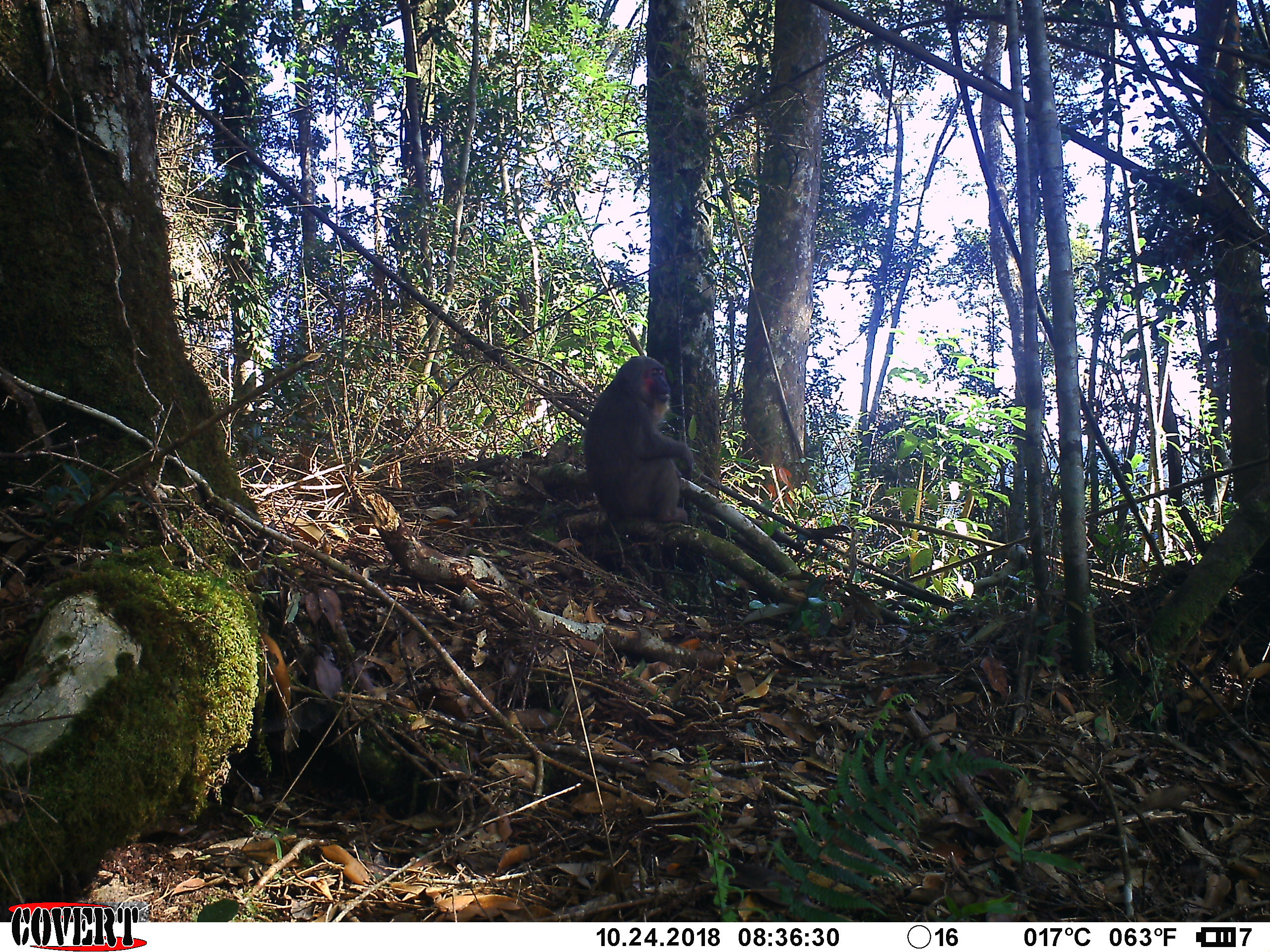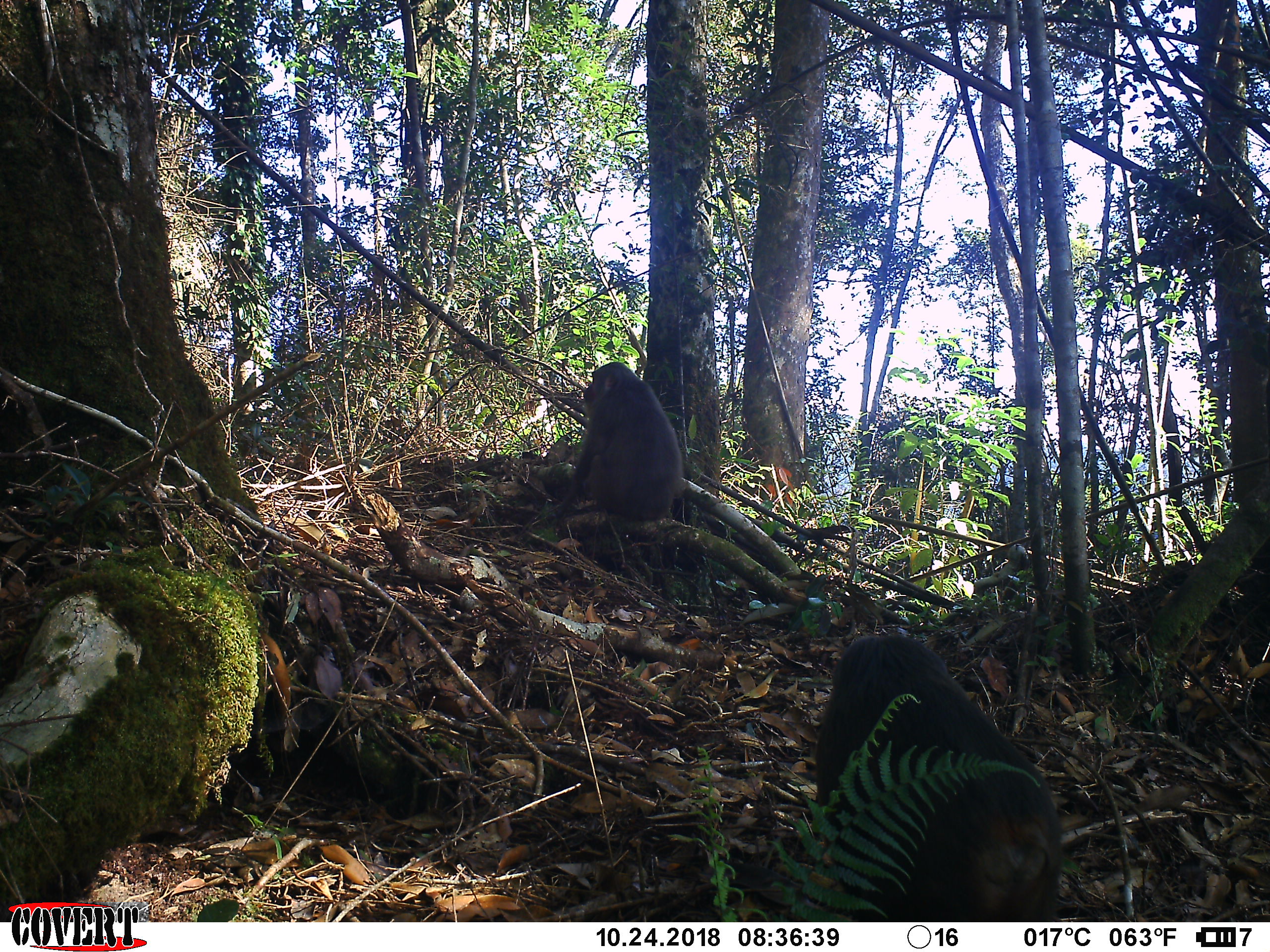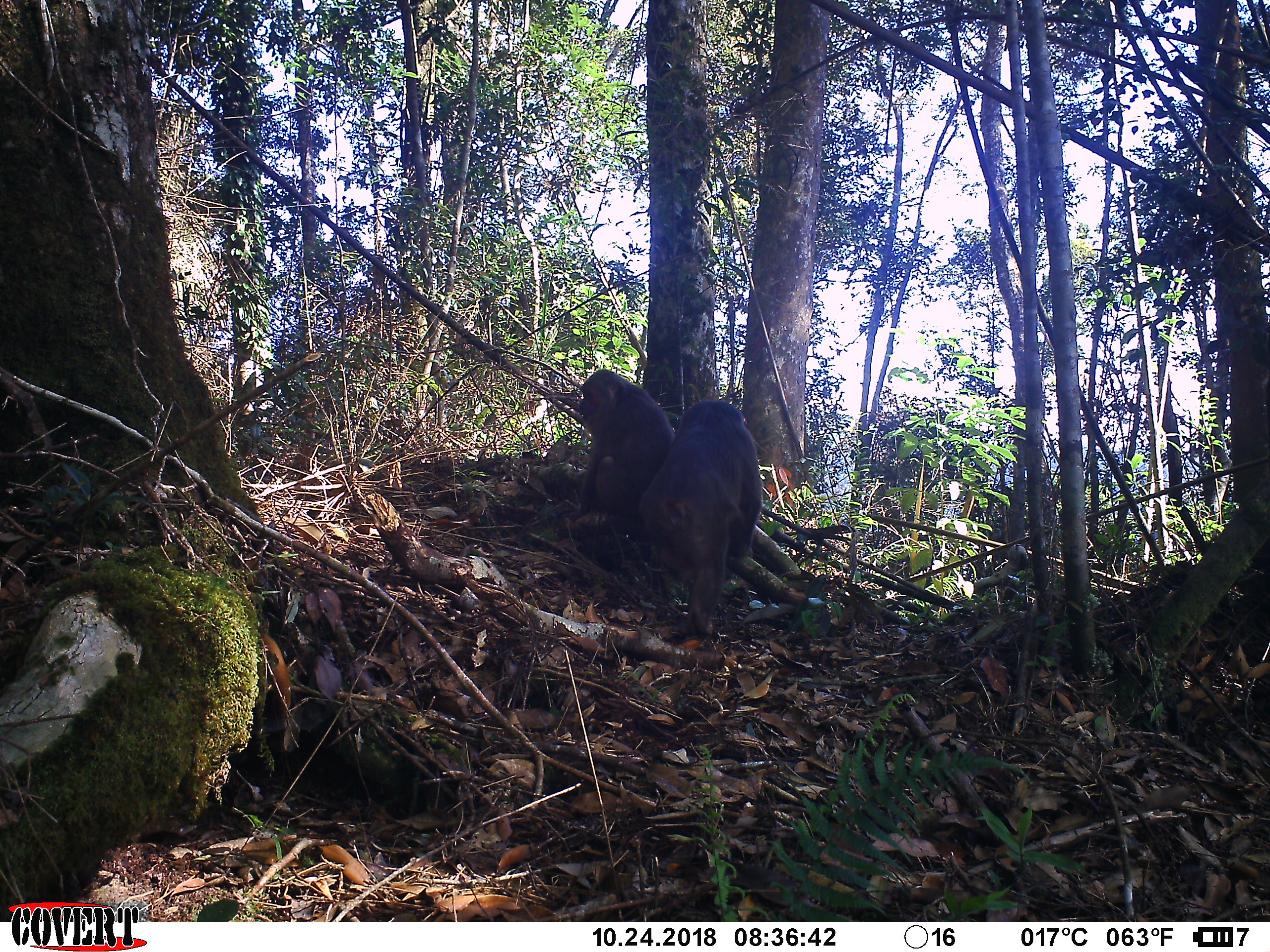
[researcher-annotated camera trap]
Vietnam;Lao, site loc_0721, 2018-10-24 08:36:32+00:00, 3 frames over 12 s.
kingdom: Animalia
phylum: Chordata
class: Mammalia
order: Primates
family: Cercopithecidae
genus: Macaca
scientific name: Macaca arctoides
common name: stump-tailed macaque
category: stump tailed macaque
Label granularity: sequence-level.